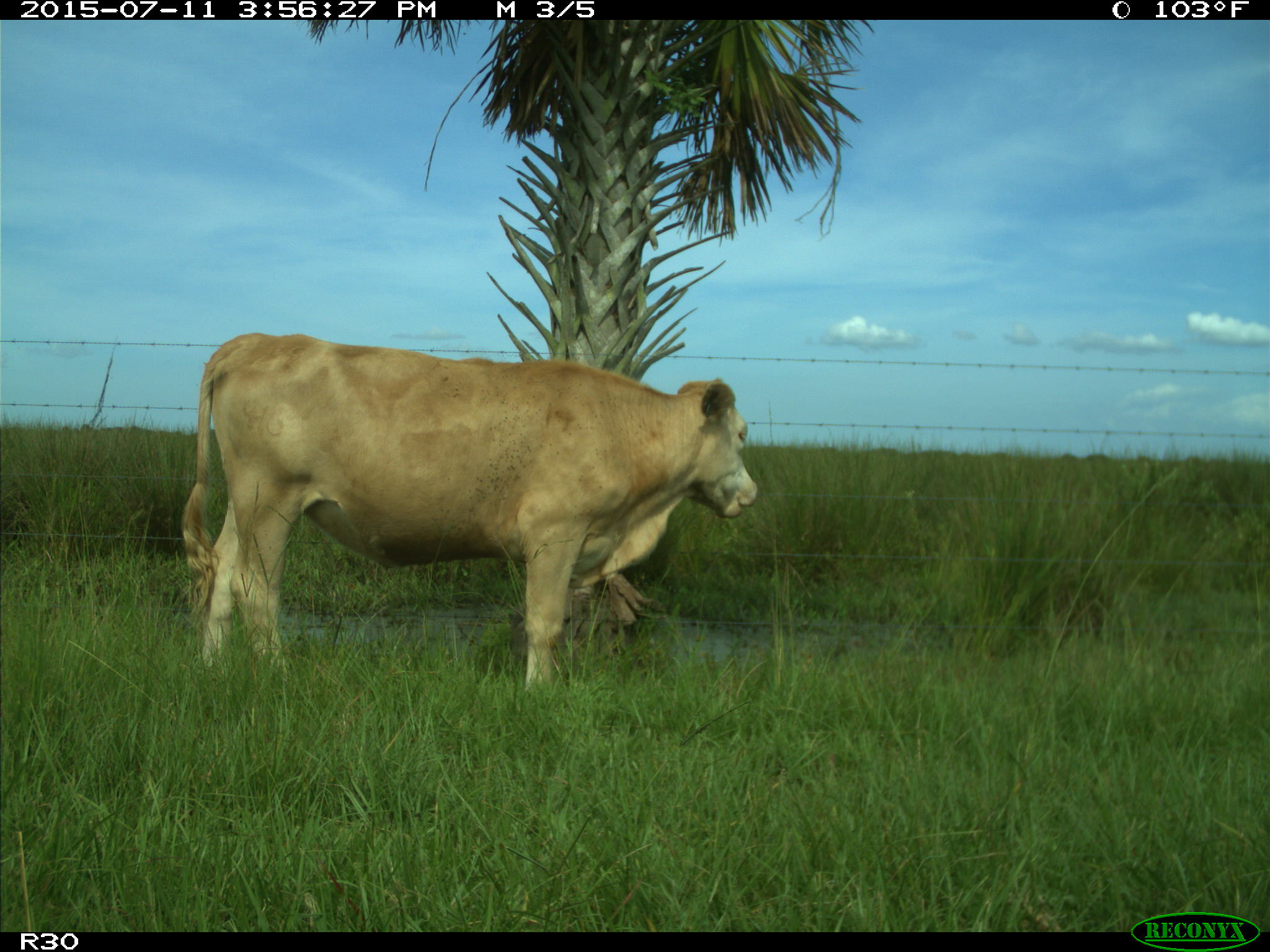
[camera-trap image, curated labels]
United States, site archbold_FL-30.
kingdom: Animalia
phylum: Chordata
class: Mammalia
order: Artiodactyla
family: Bovidae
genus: Bos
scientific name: Bos taurus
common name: domestic cow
Bos taurus (domestic cow).